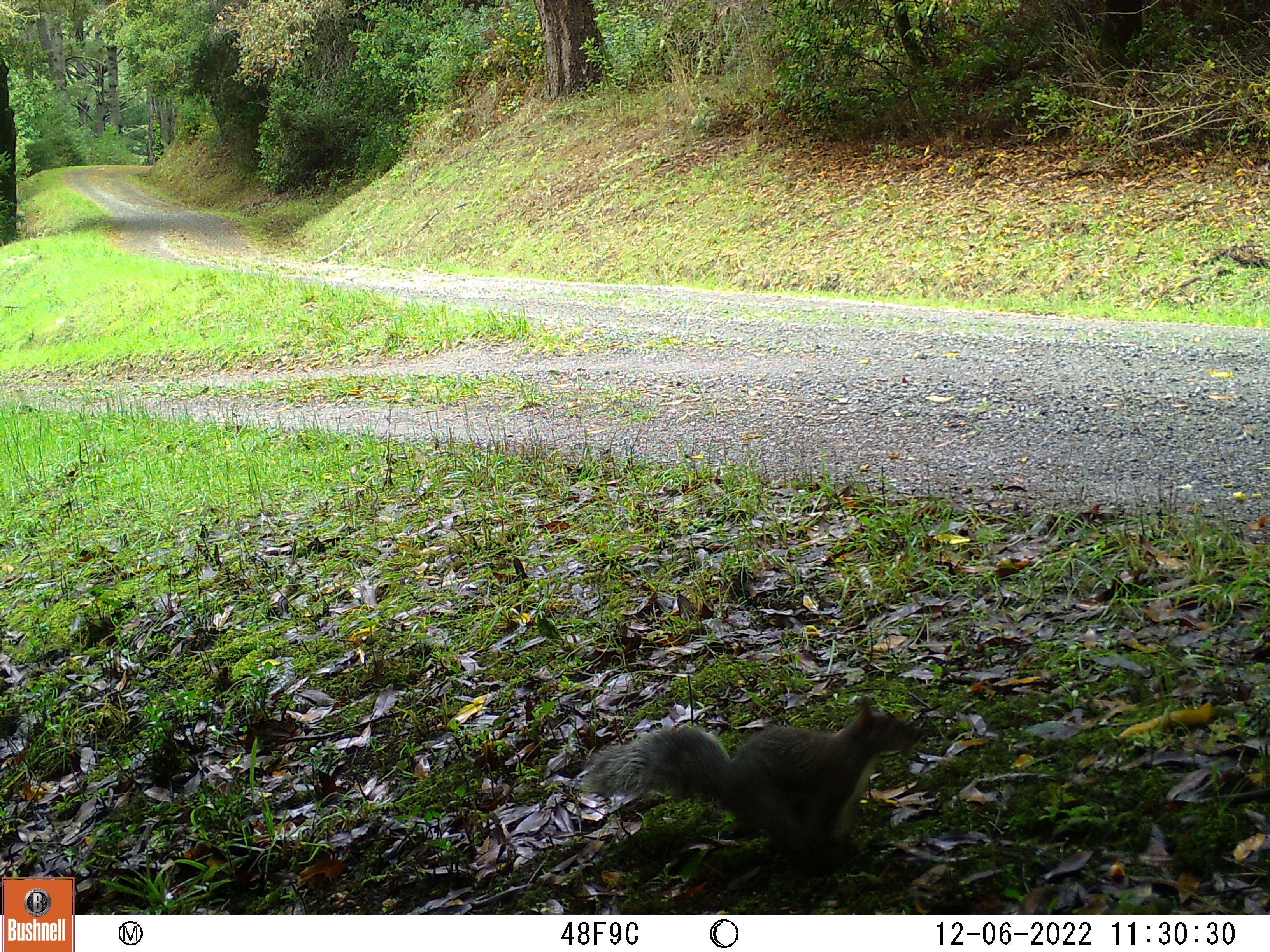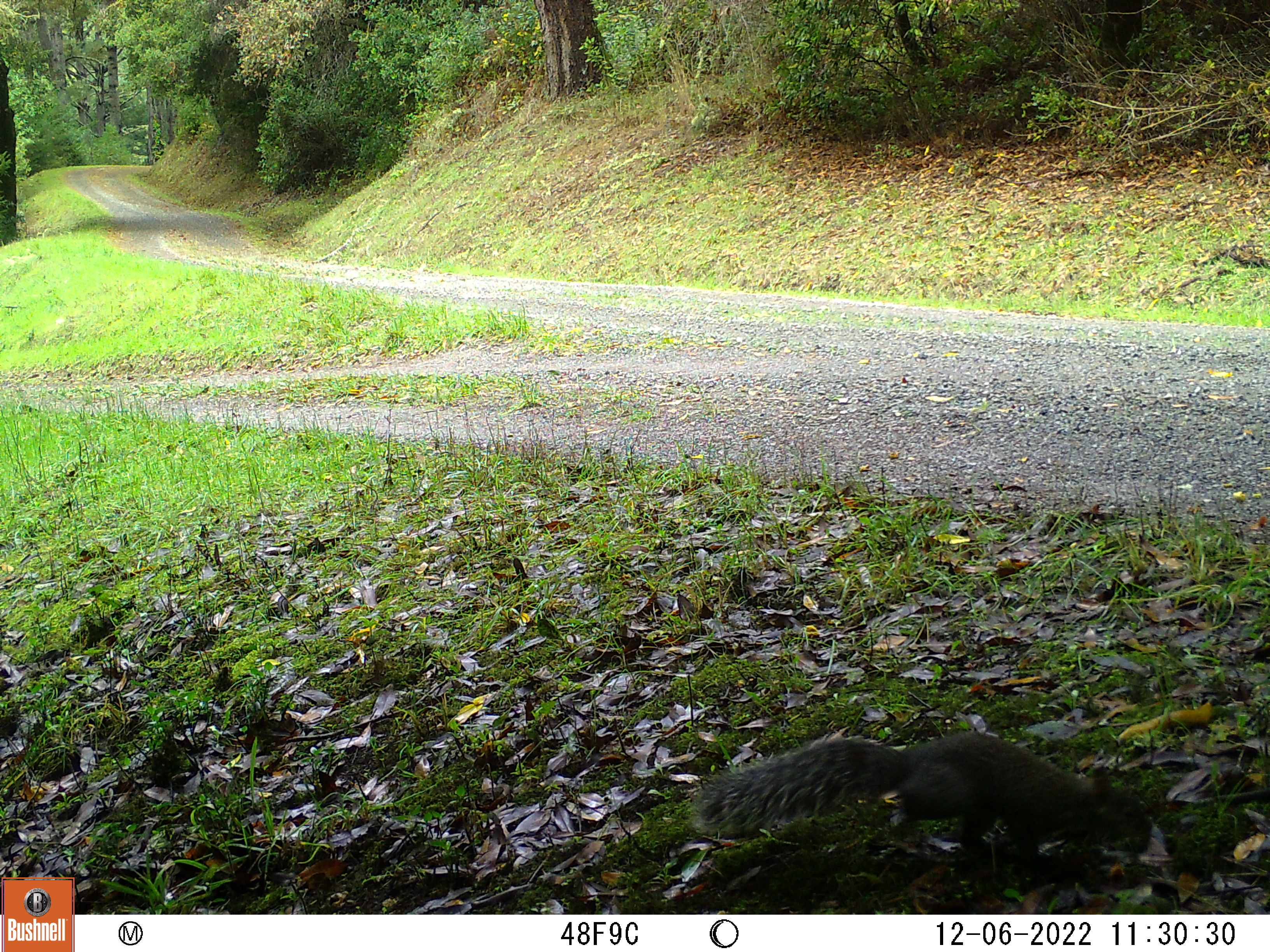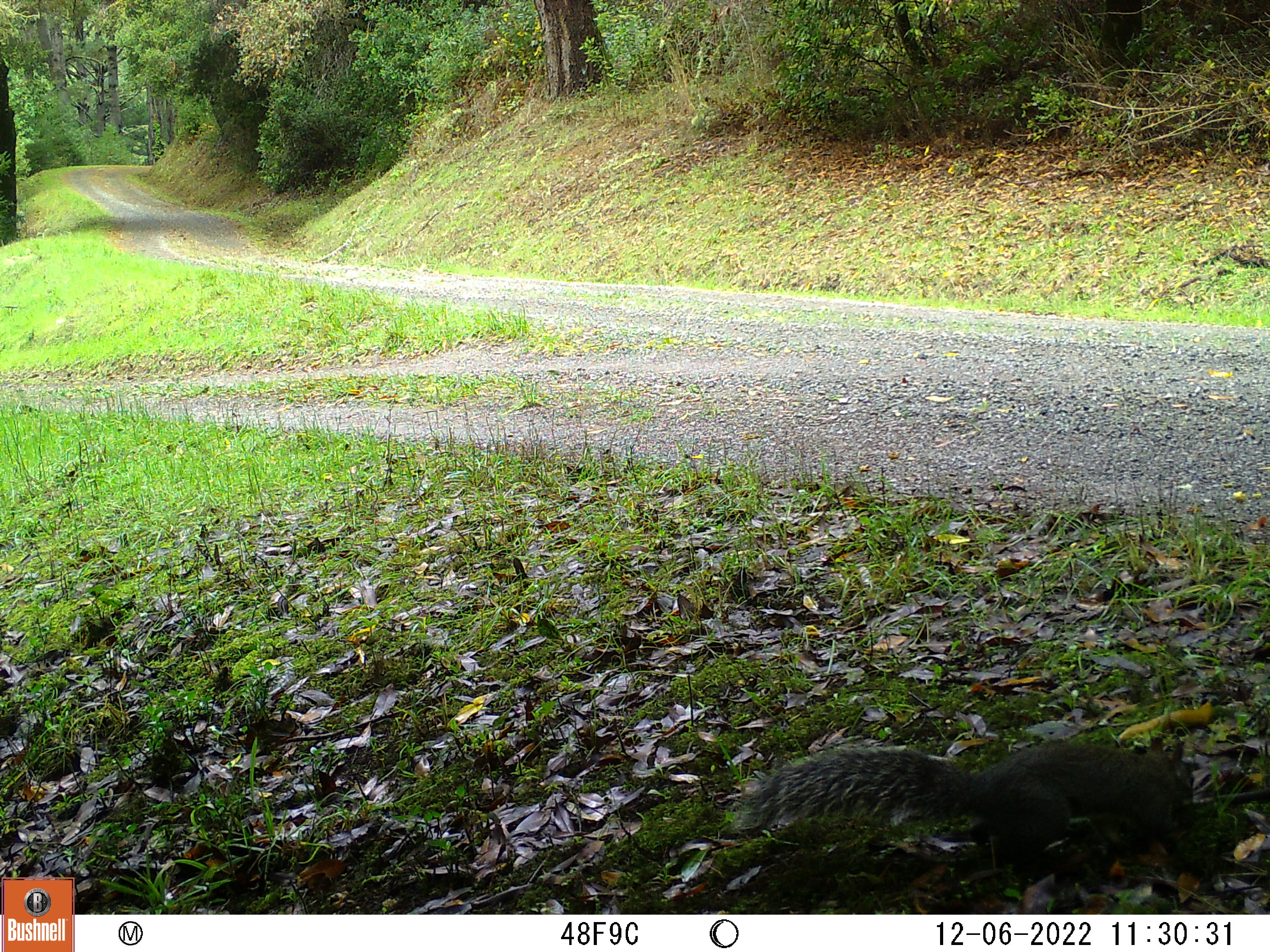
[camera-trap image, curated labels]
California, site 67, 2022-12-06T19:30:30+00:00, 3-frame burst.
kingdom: Animalia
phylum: Chordata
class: Mammalia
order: Rodentia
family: Sciuridae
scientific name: Sciuridae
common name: squirrel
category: unknown squirrel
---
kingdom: Animalia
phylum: Chordata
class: Mammalia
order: Rodentia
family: Sciuridae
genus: Sciurus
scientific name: Sciurus griseus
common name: western gray squirrel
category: western grey squirrel